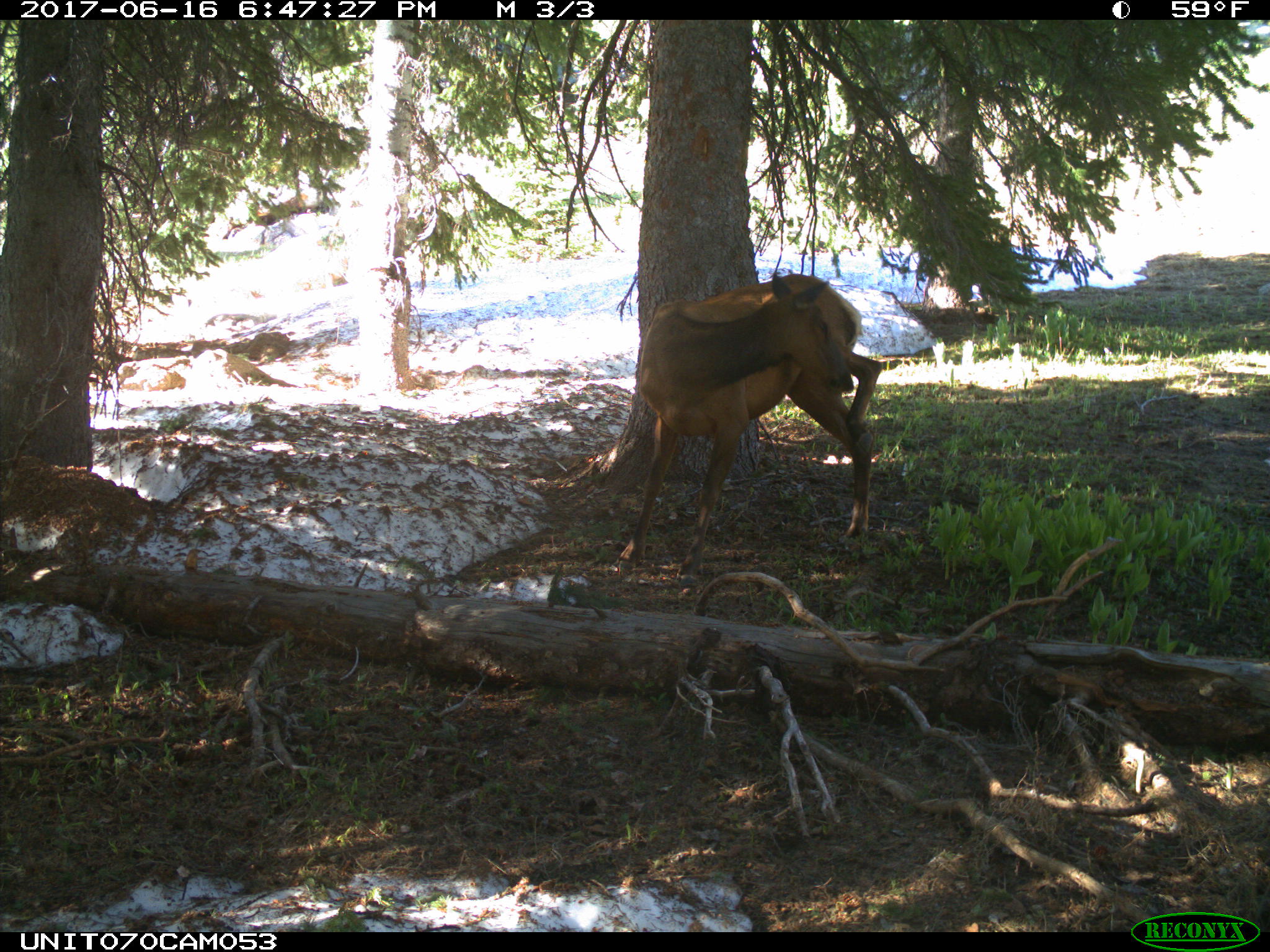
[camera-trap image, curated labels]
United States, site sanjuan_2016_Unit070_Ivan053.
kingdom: Animalia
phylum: Chordata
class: Mammalia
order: Artiodactyla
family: Cervidae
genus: Cervus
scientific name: Cervus elaphus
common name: red deer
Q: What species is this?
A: Cervus elaphus (red deer).